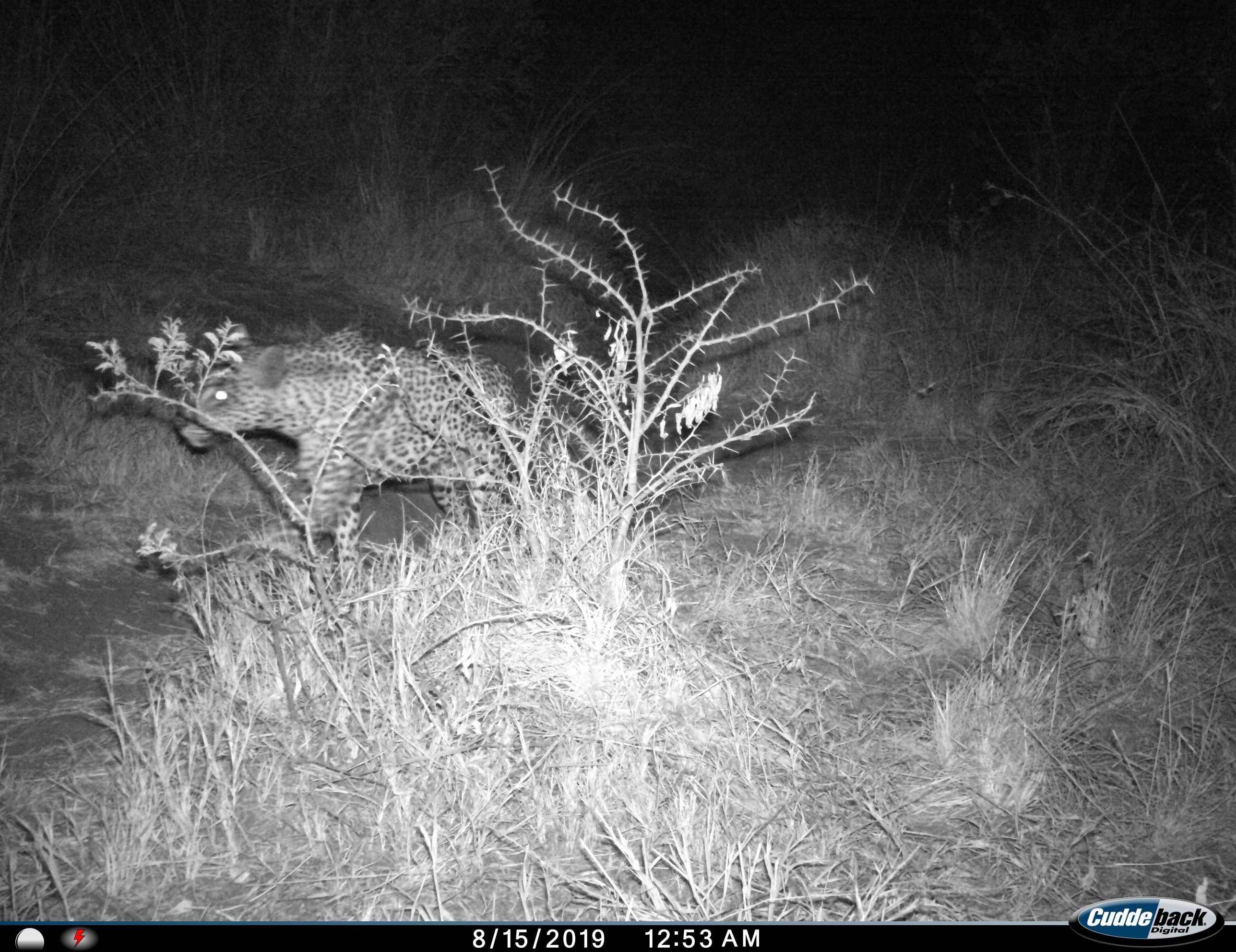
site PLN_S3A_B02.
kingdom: Animalia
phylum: Chordata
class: Mammalia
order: Carnivora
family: Felidae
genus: Panthera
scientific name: Panthera pardus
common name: leopard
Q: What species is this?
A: Leopard (Panthera pardus).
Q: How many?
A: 1.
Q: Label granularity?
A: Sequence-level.